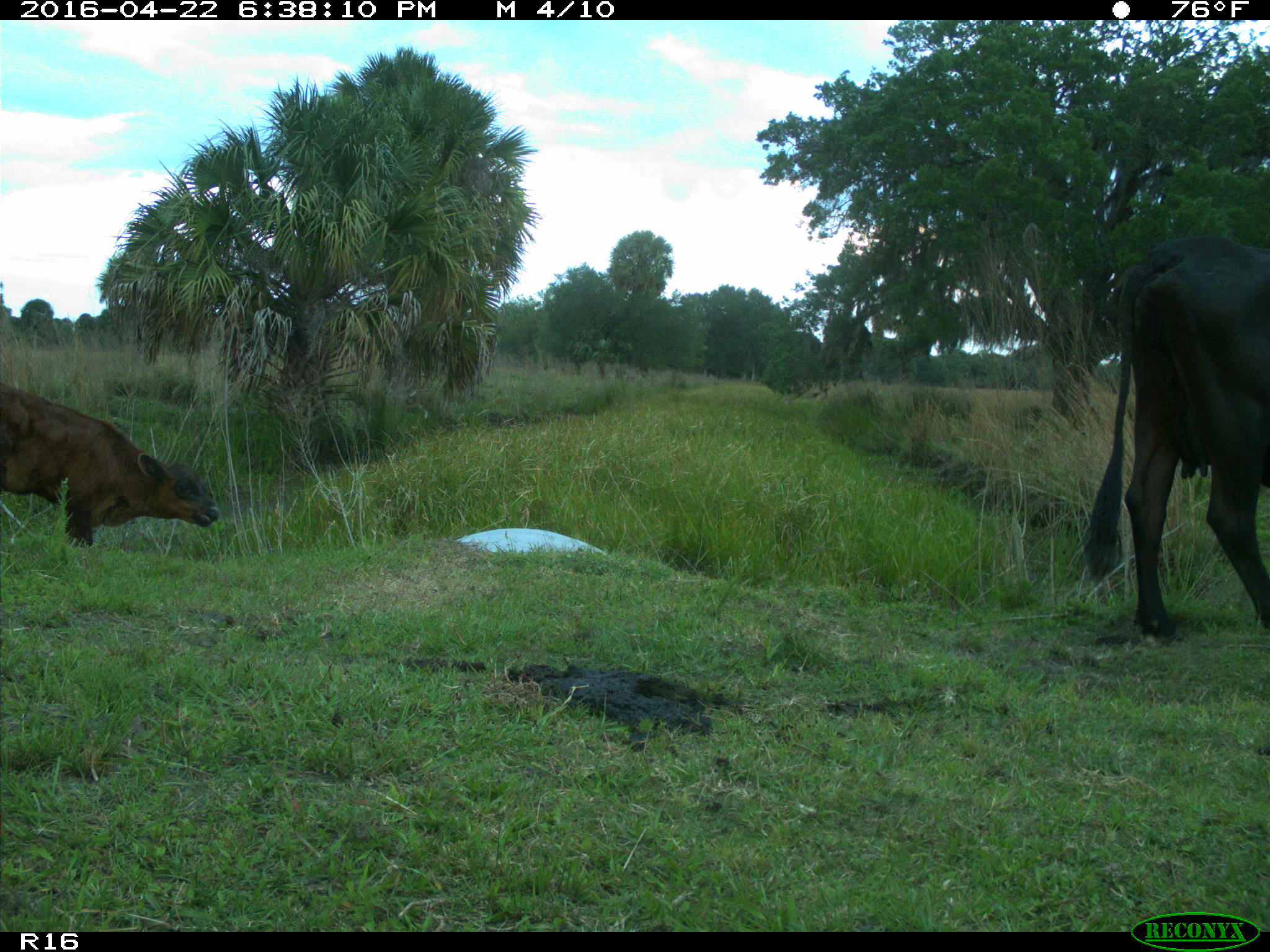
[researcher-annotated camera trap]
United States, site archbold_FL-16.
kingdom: Animalia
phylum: Chordata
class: Mammalia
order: Artiodactyla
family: Bovidae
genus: Bos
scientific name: Bos taurus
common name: domestic cow